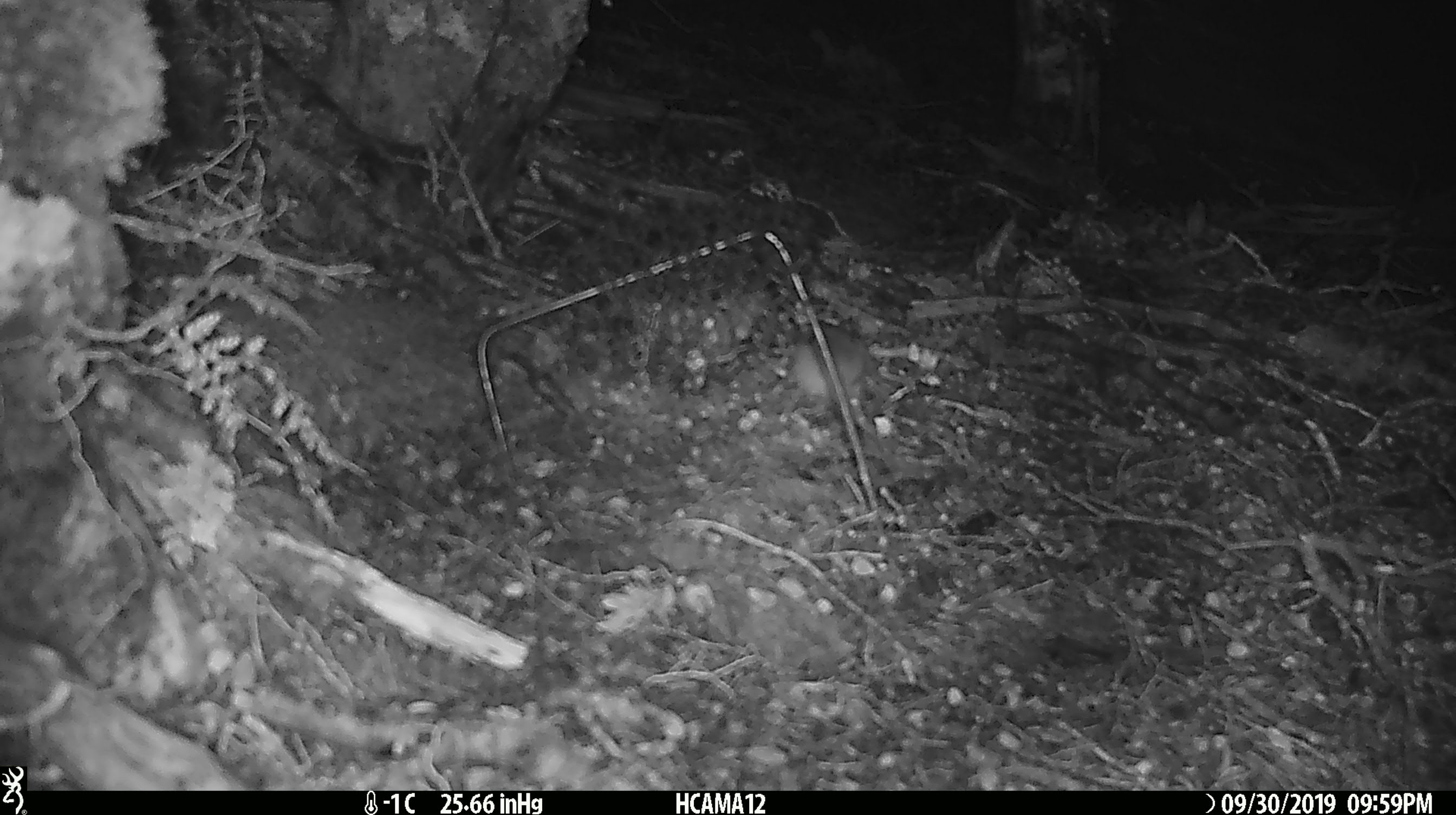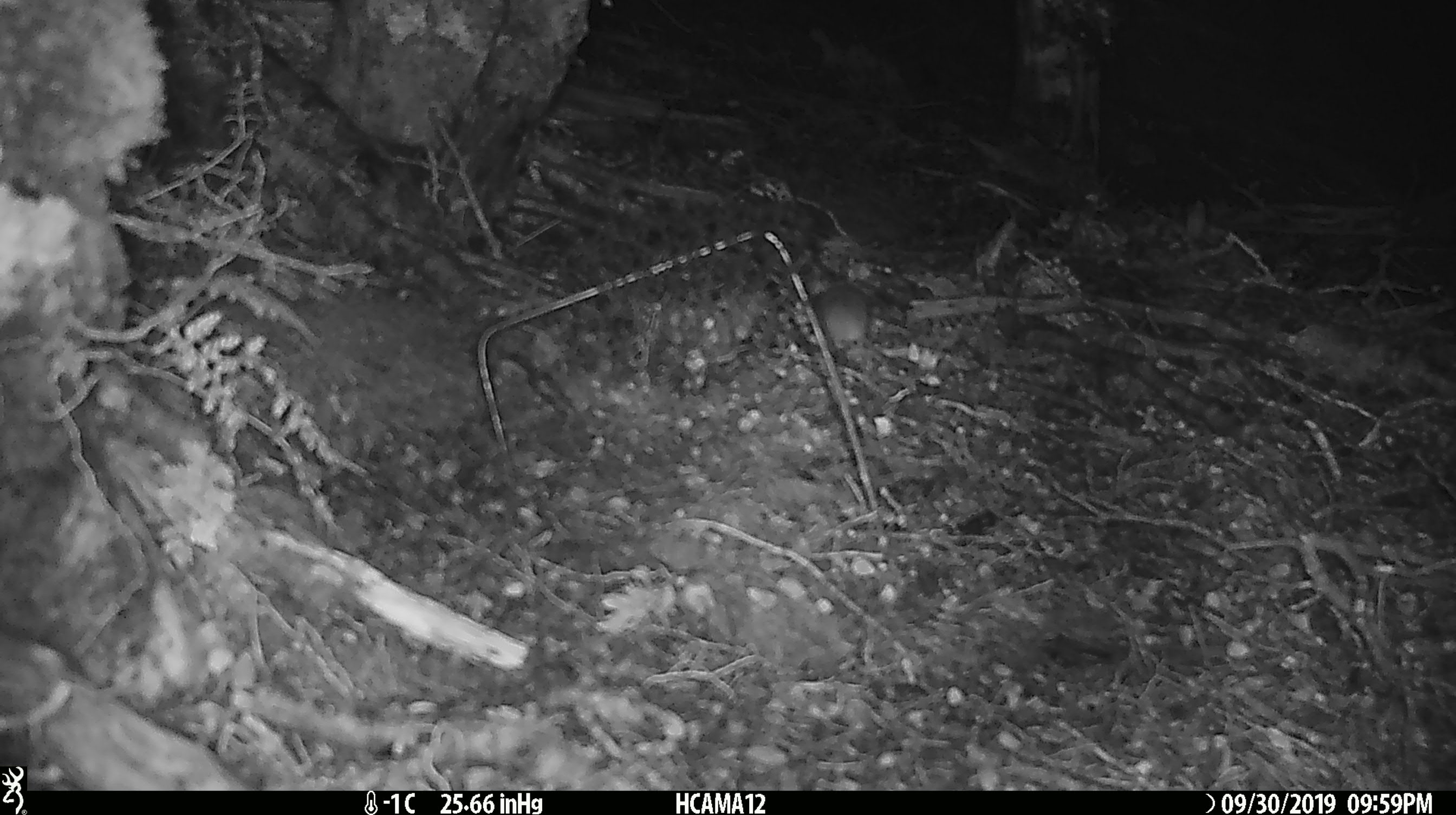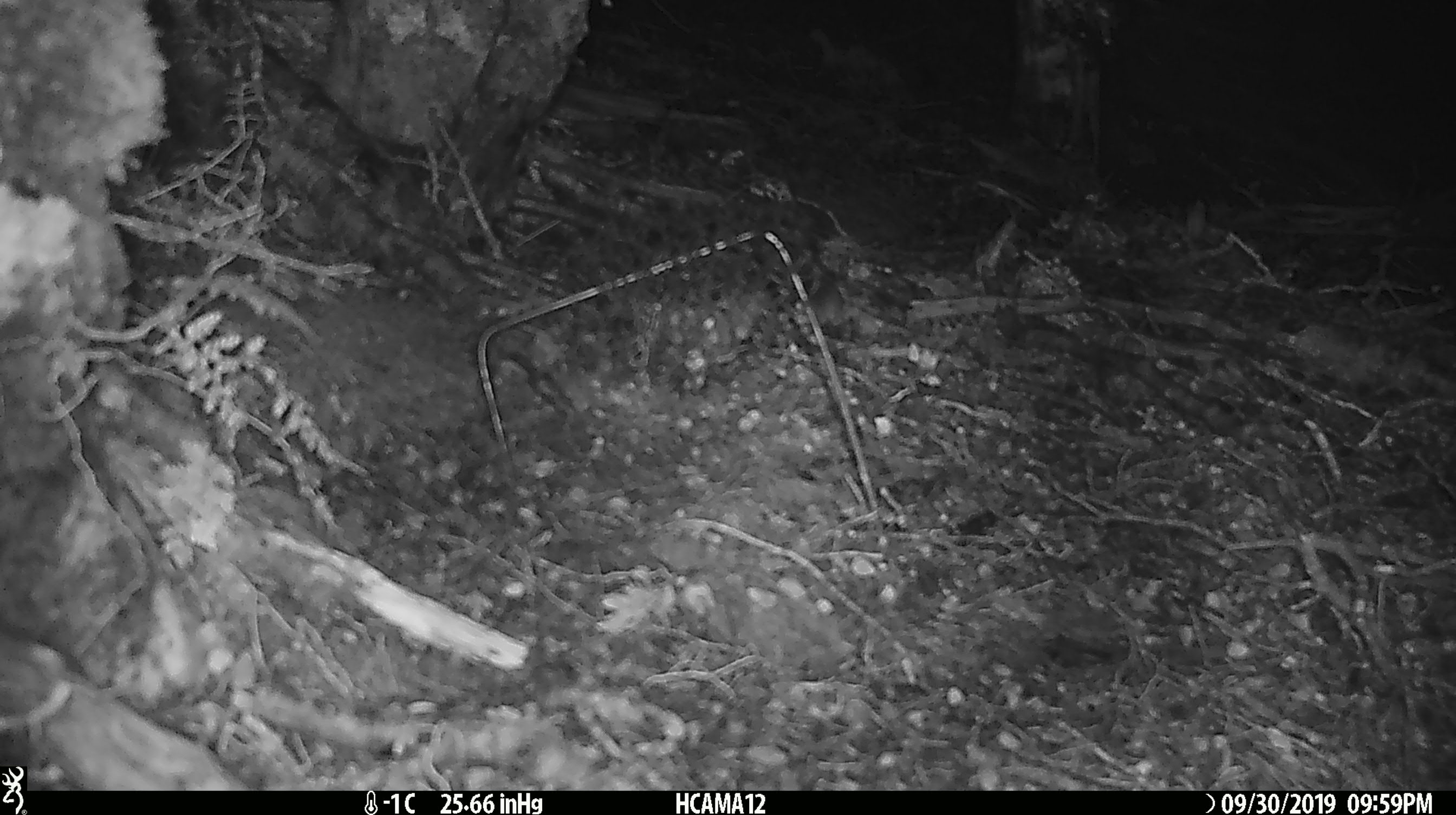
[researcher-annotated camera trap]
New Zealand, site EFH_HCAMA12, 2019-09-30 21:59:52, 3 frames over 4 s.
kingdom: Animalia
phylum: Chordata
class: Mammalia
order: Rodentia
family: Muridae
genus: Mus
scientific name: Mus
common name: mouse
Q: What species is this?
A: Mouse (Mus).